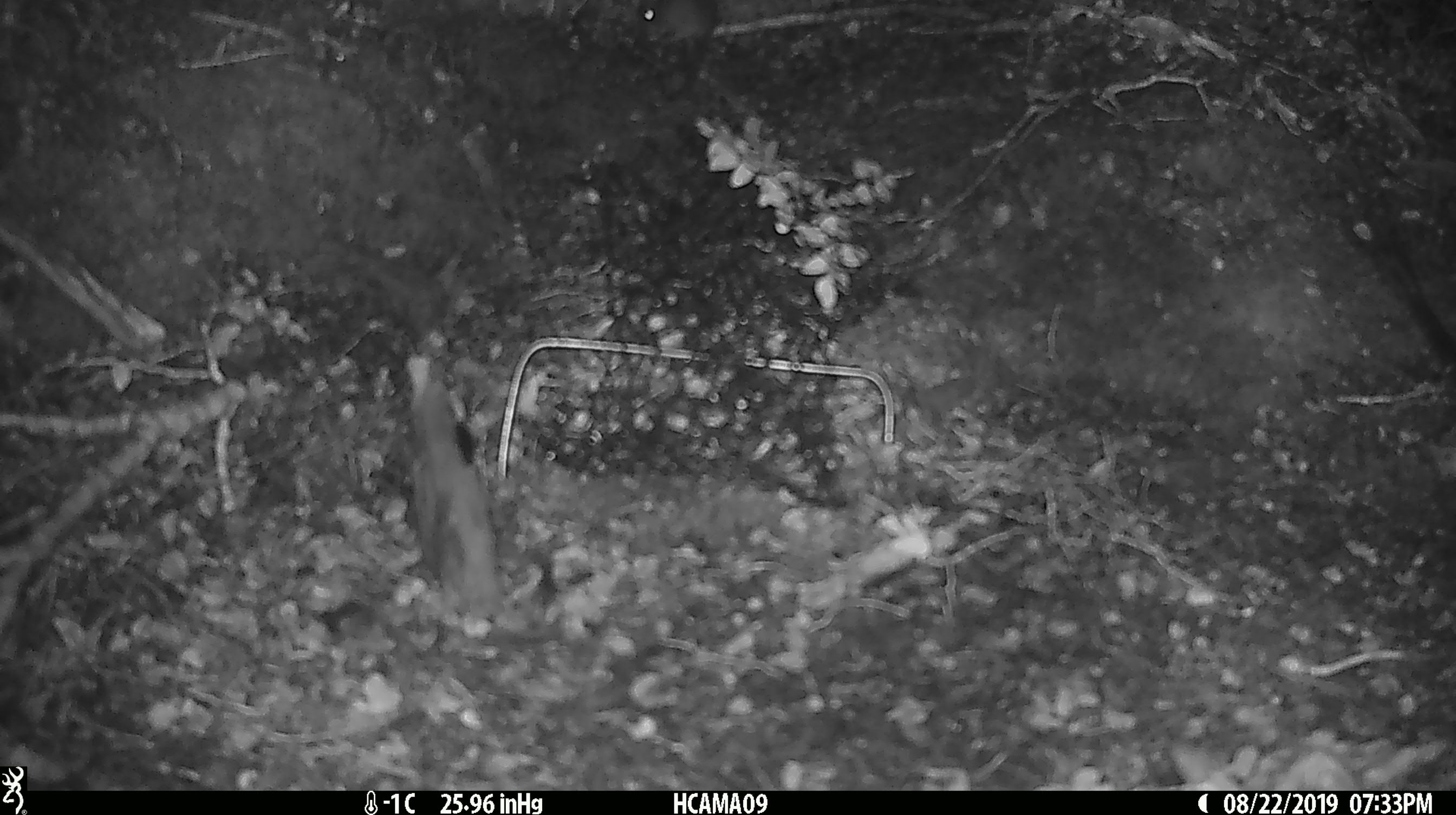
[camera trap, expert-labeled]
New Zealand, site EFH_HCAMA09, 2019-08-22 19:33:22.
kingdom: Animalia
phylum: Chordata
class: Mammalia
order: Rodentia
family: Muridae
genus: Mus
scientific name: Mus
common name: mouse